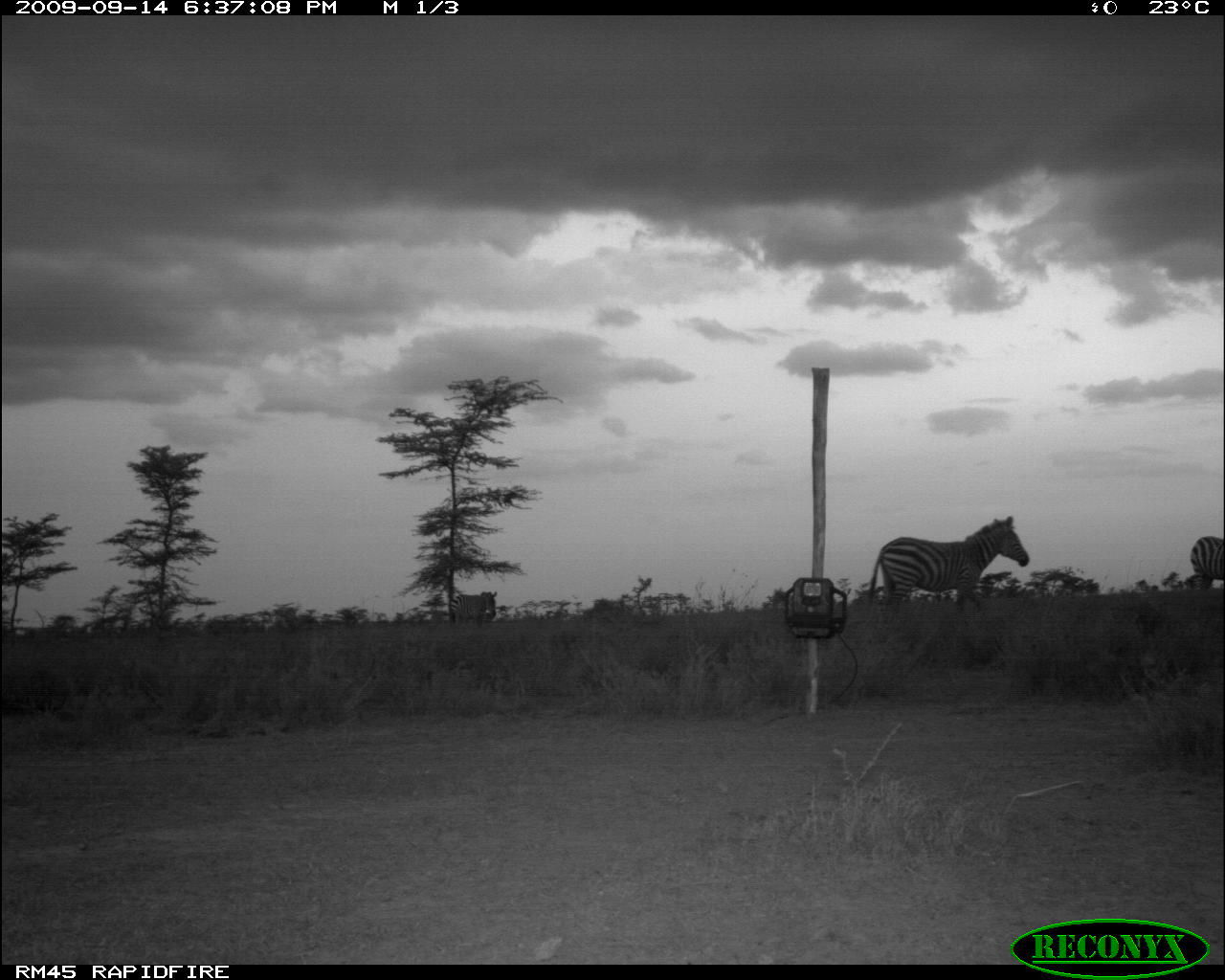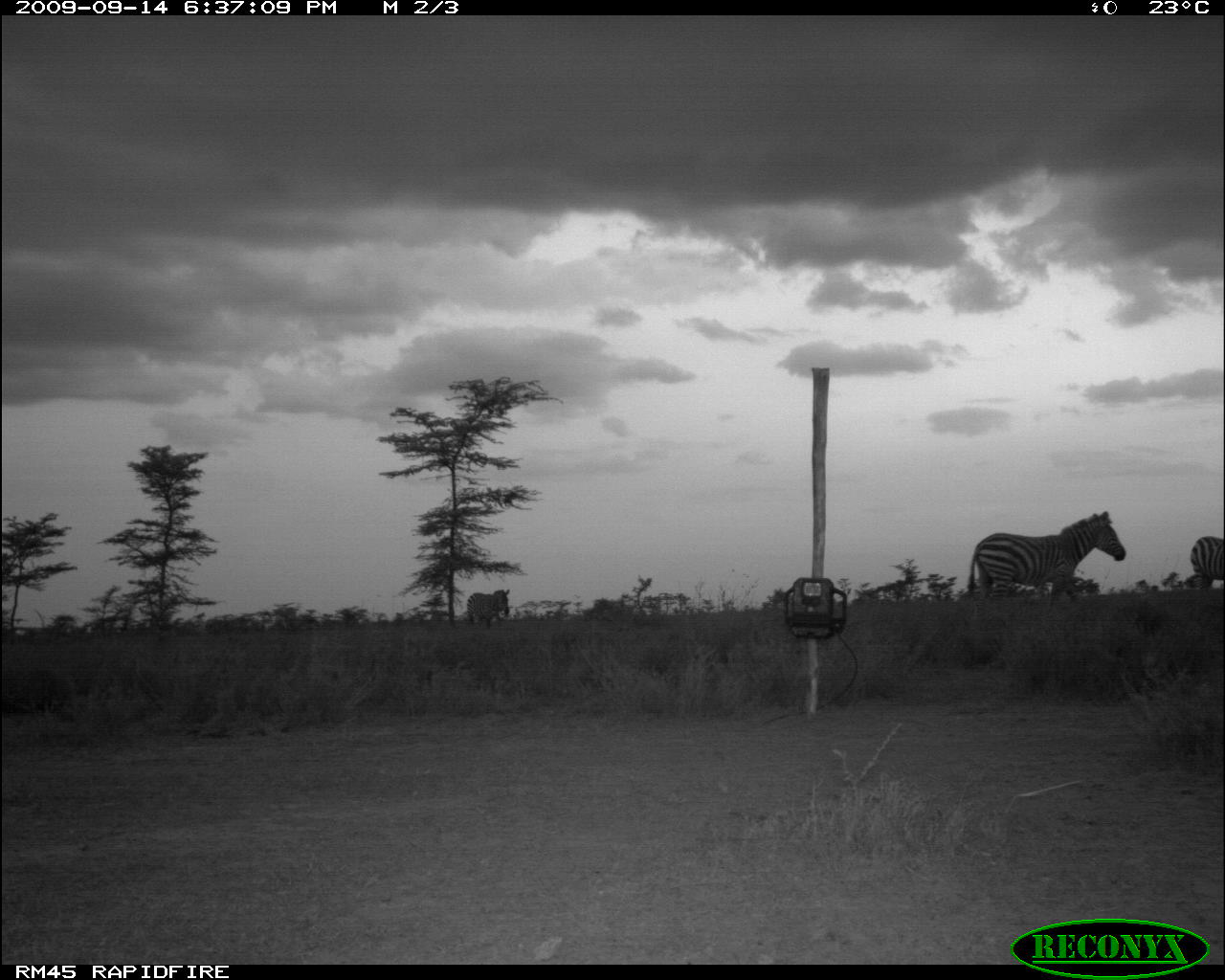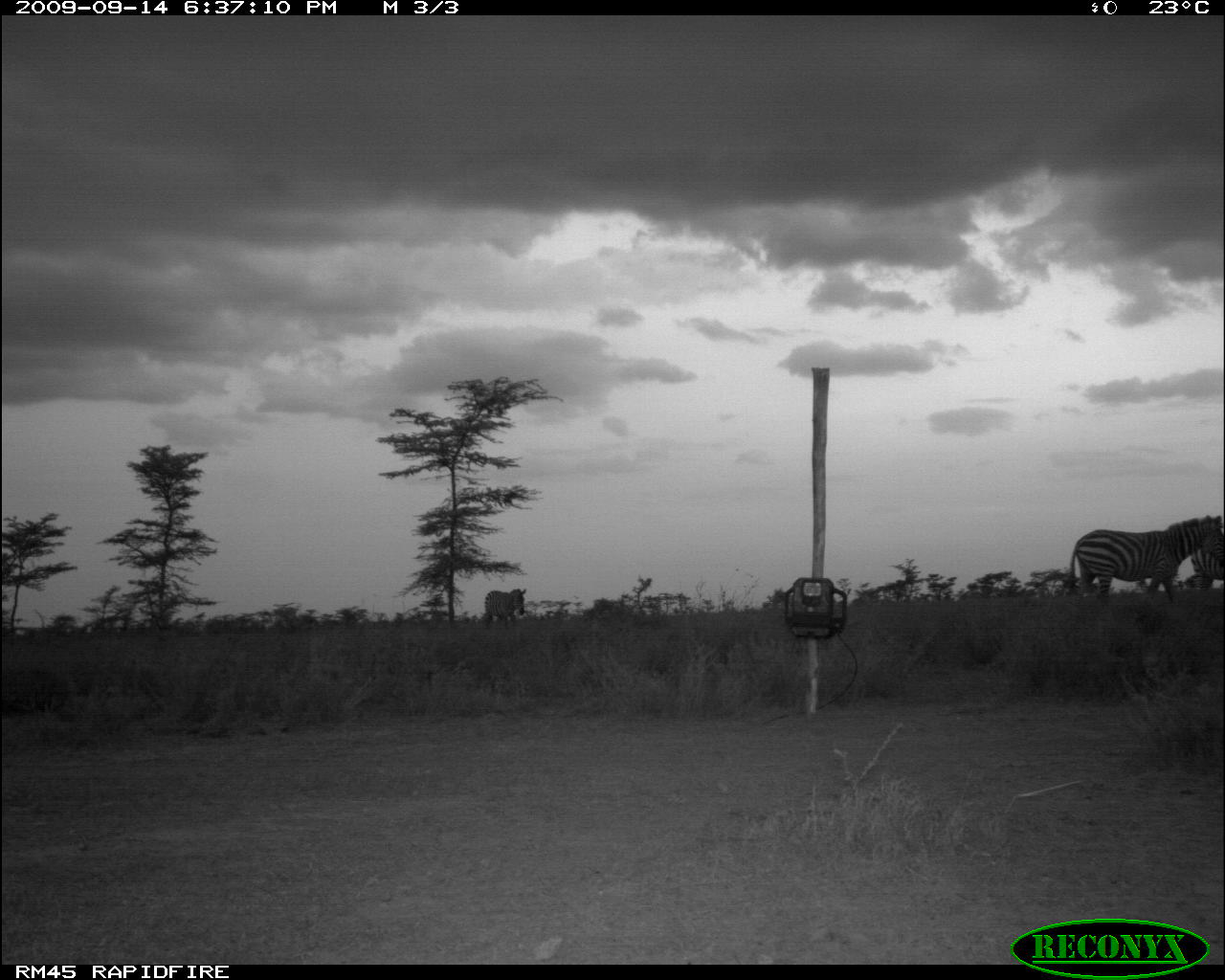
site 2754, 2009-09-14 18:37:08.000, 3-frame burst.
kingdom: Animalia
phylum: Chordata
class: Mammalia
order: Perissodactyla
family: Equidae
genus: Equus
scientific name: Equus quagga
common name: plains zebra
Equus quagga (plains zebra), count 3.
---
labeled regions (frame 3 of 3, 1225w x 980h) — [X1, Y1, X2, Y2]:
equus quagga: [1069, 514, 1223, 597]; [1190, 546, 1223, 589]; [484, 589, 526, 621]